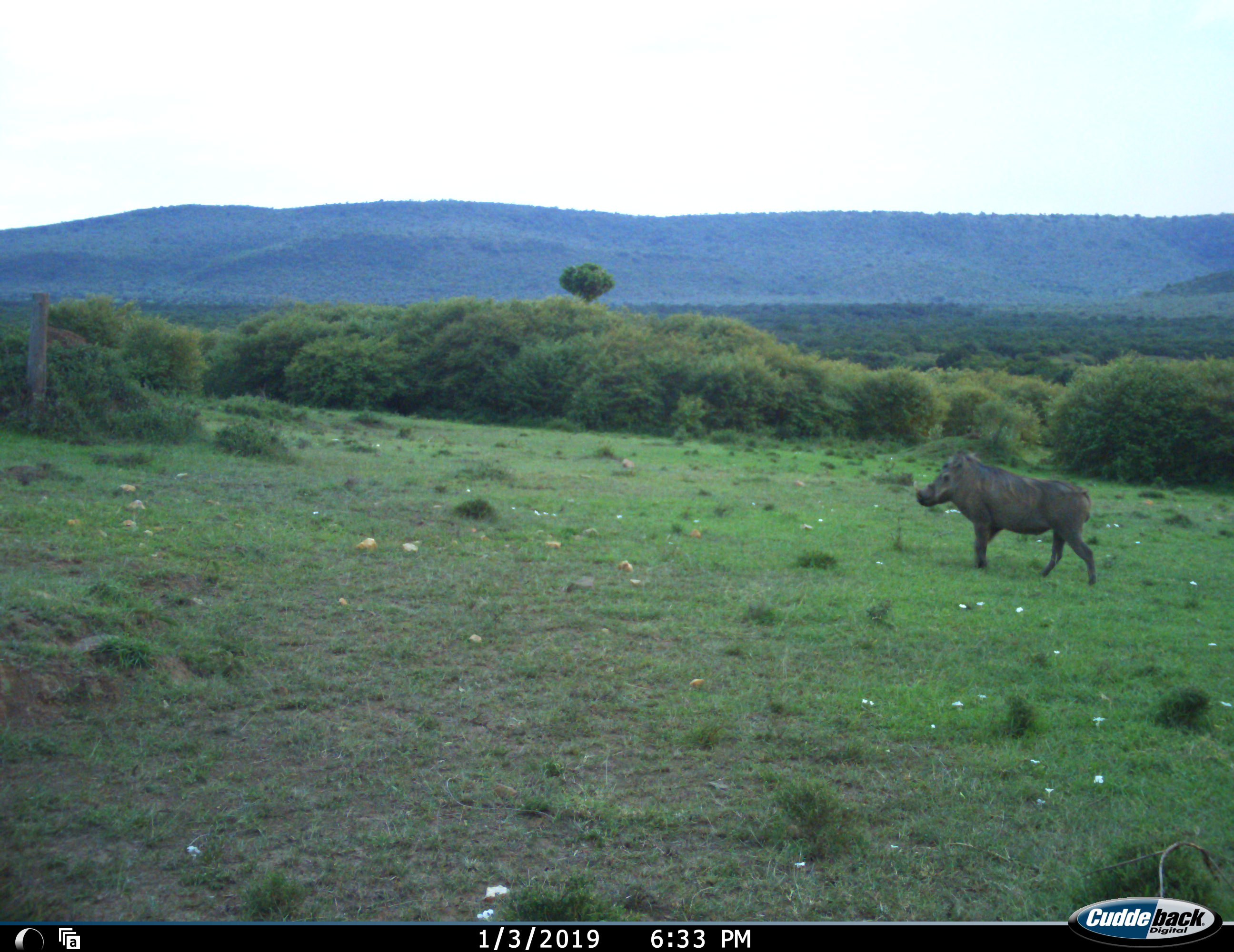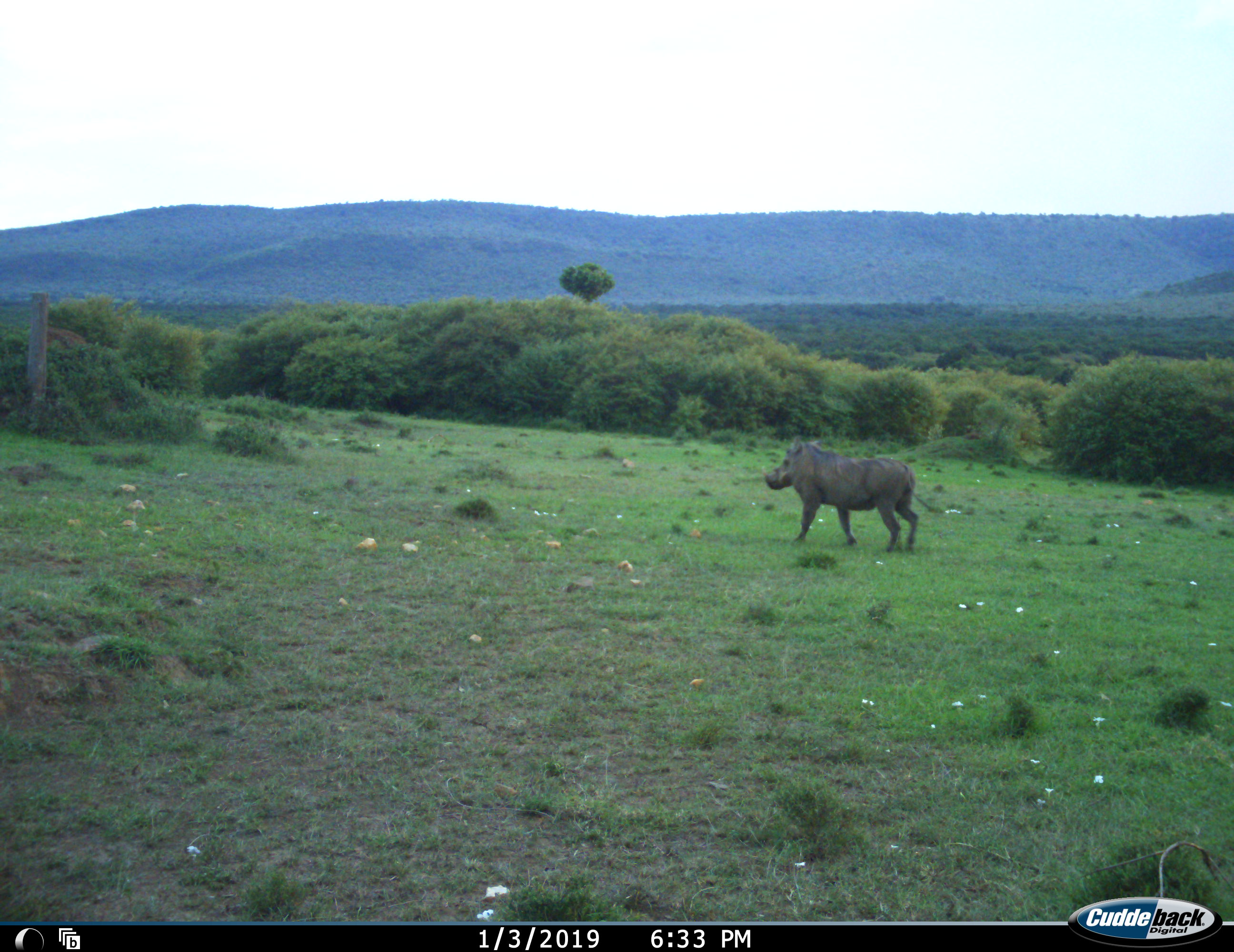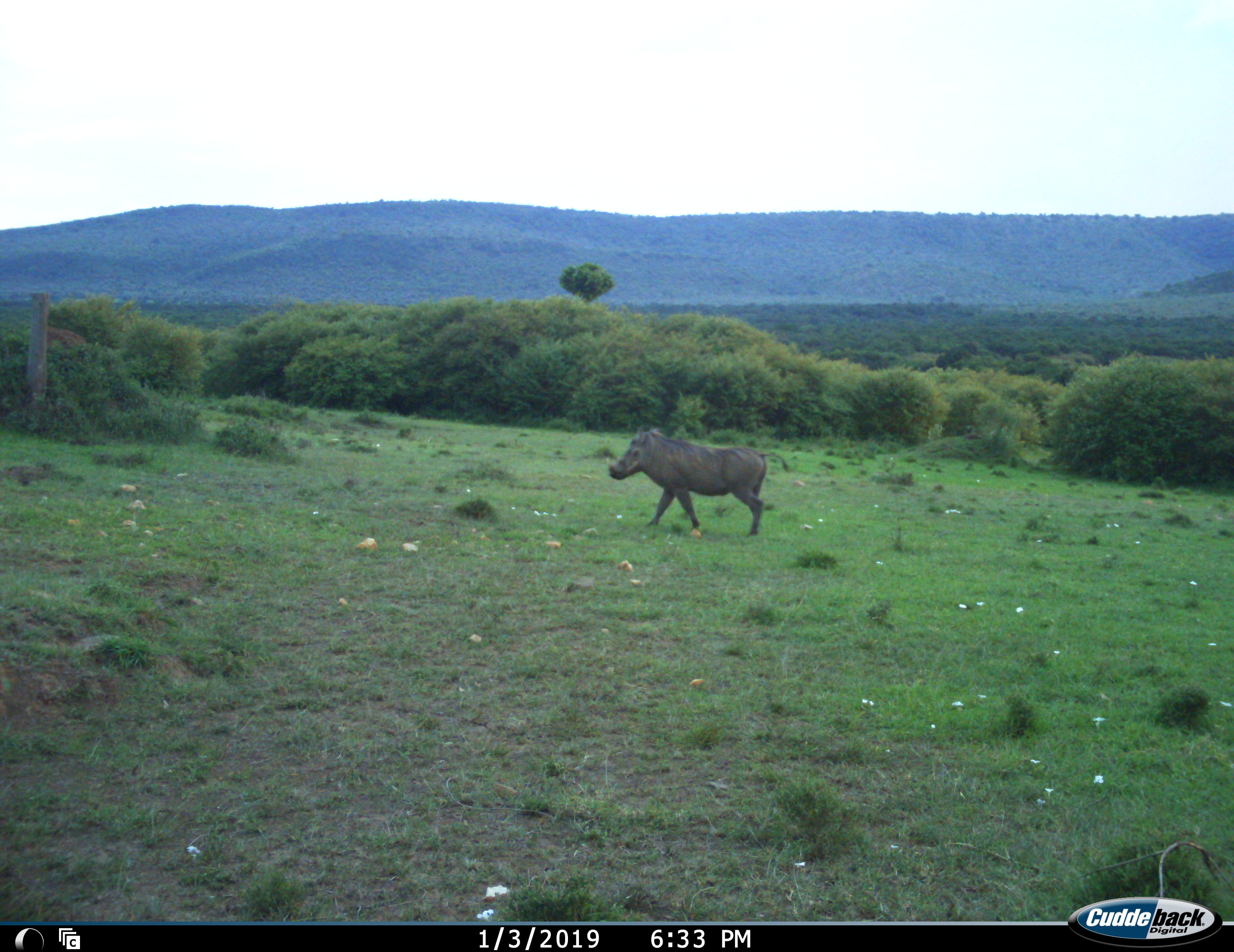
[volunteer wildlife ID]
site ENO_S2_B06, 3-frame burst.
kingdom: Animalia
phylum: Chordata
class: Mammalia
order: Artiodactyla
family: Suidae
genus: Phacochoerus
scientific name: Phacochoerus africanus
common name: warthog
Warthog (Phacochoerus africanus), count 1. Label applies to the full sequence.